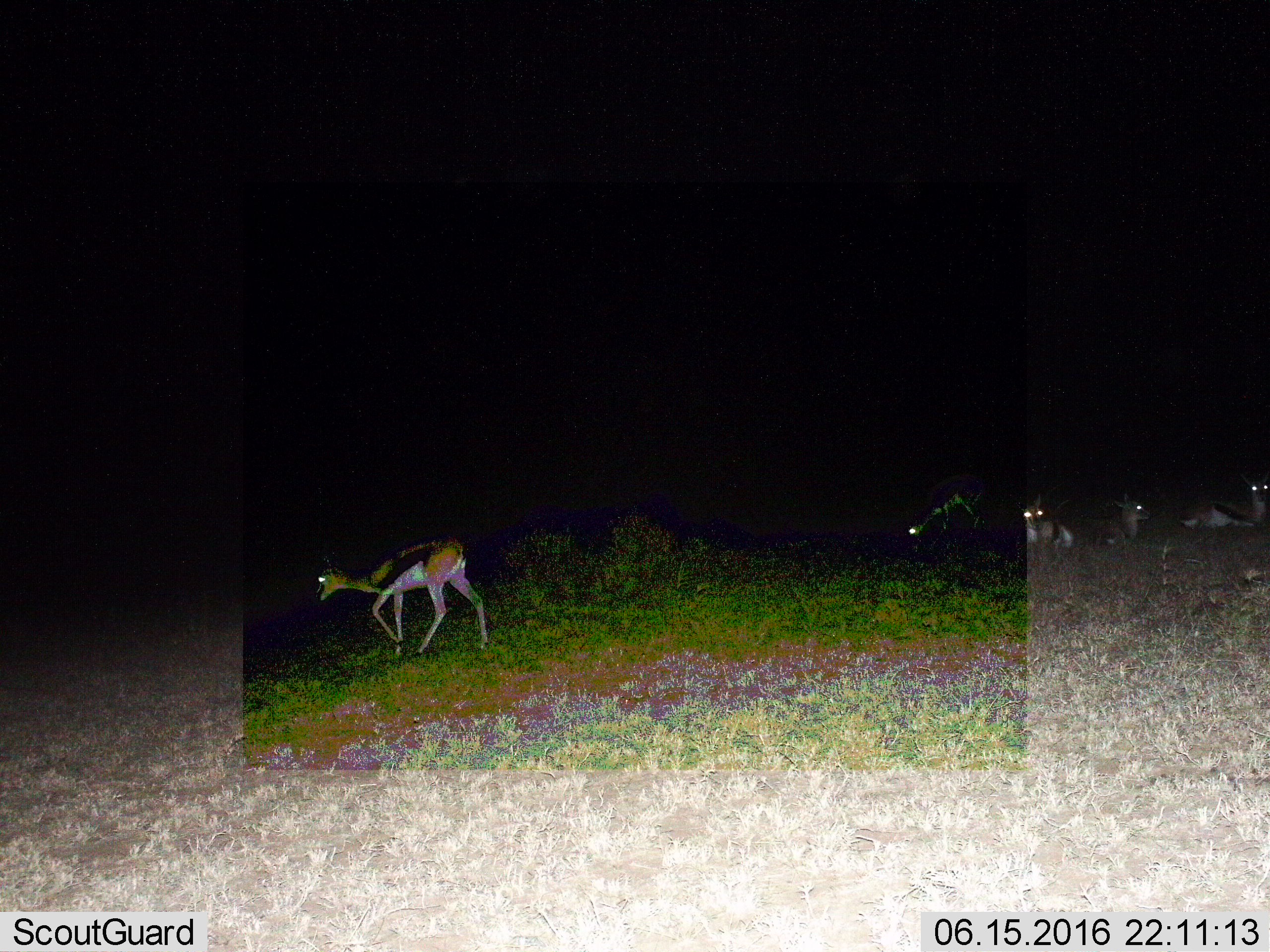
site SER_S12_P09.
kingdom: Animalia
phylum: Chordata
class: Mammalia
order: Artiodactyla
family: Bovidae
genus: Eudorcas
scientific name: Eudorcas thomsonii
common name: thomson's gazelle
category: gazellethomsons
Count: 5.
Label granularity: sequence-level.